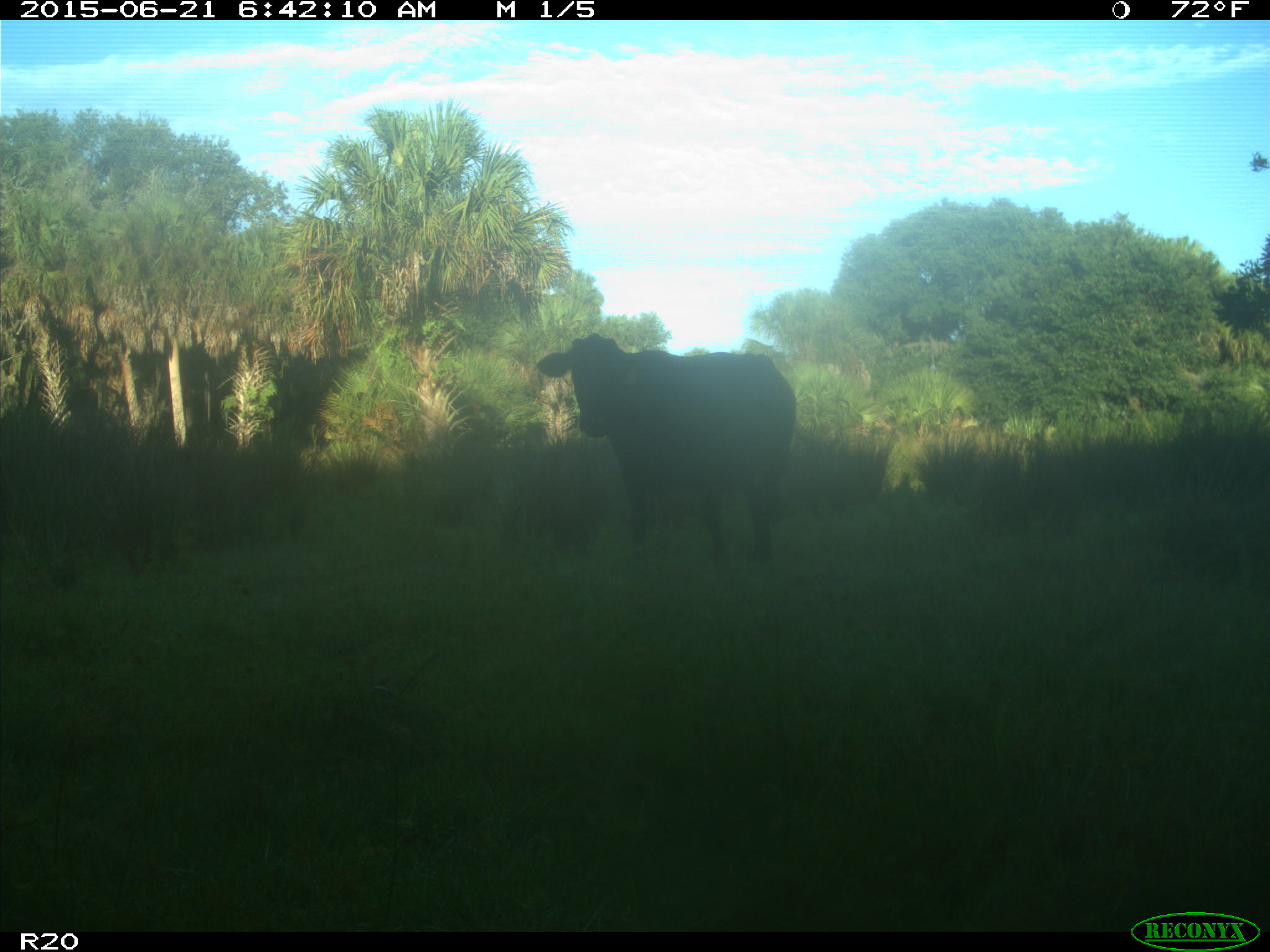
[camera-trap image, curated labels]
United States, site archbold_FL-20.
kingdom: Animalia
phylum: Chordata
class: Mammalia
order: Artiodactyla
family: Bovidae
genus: Bos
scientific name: Bos taurus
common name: domestic cow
Bos taurus (domestic cow).